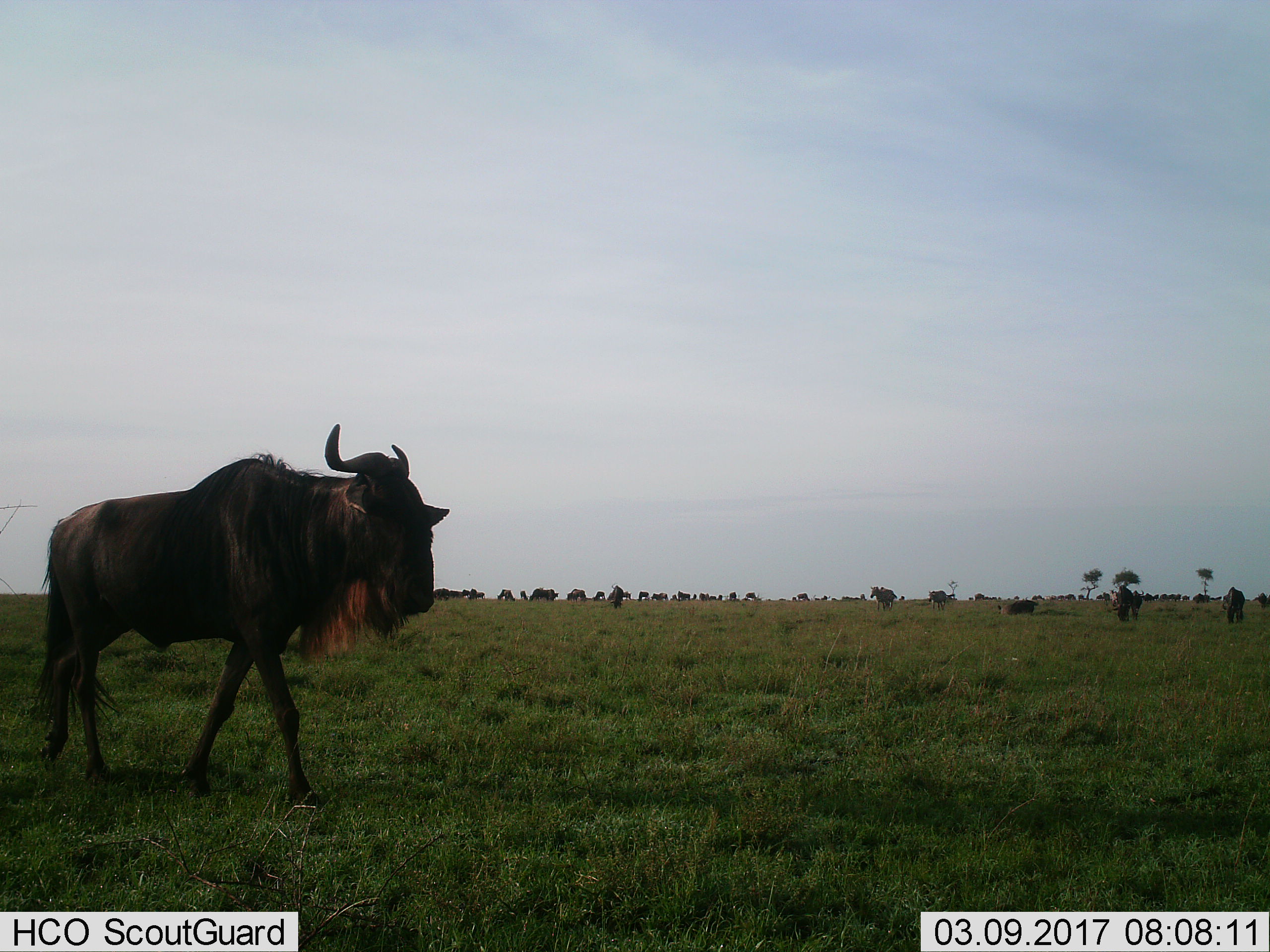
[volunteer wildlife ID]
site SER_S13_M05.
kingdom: Animalia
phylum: Chordata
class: Mammalia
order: Artiodactyla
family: Bovidae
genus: Connochaetes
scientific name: Connochaetes taurinus taurinus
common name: blue wildebeest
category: wildebeestblue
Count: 11-50.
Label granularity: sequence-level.